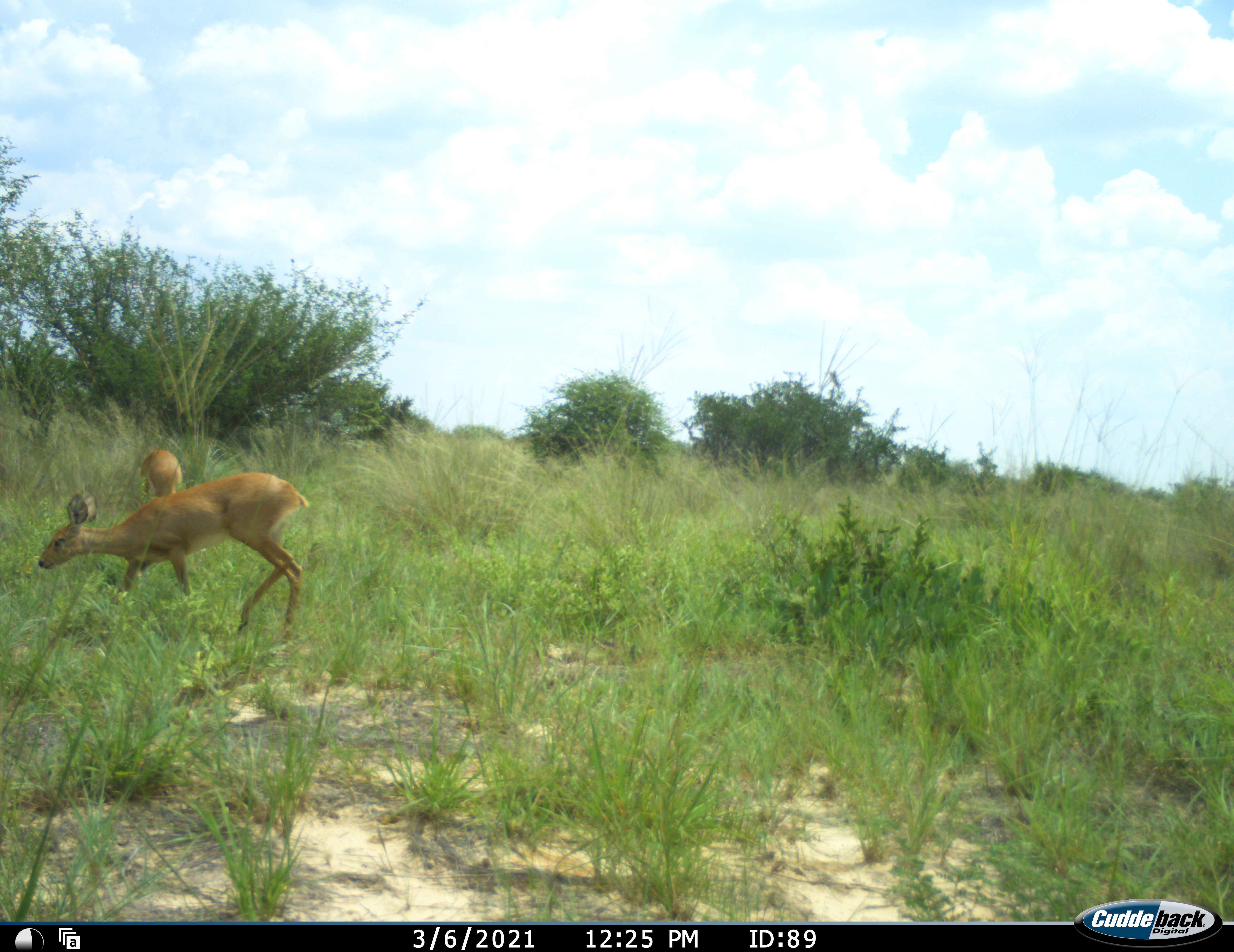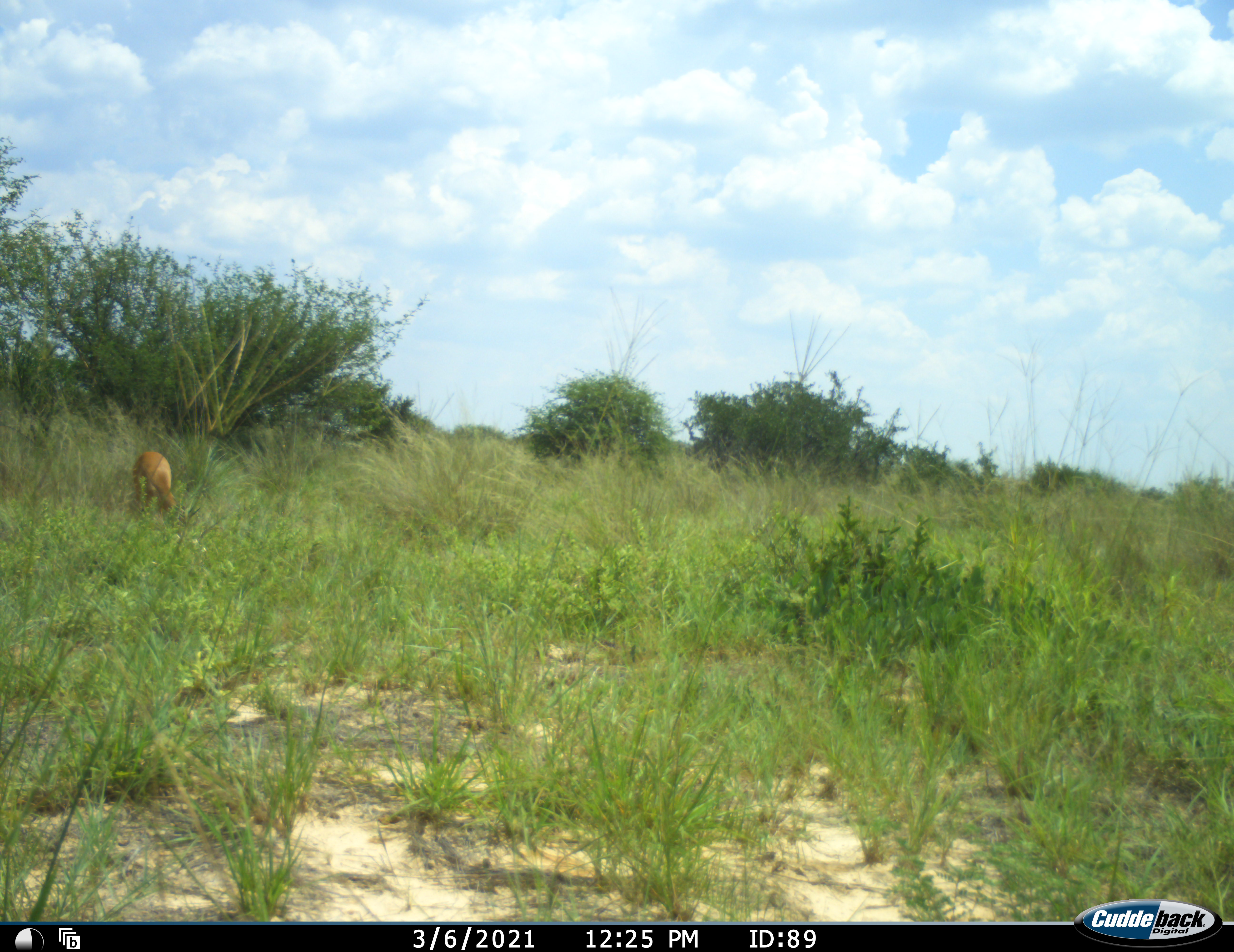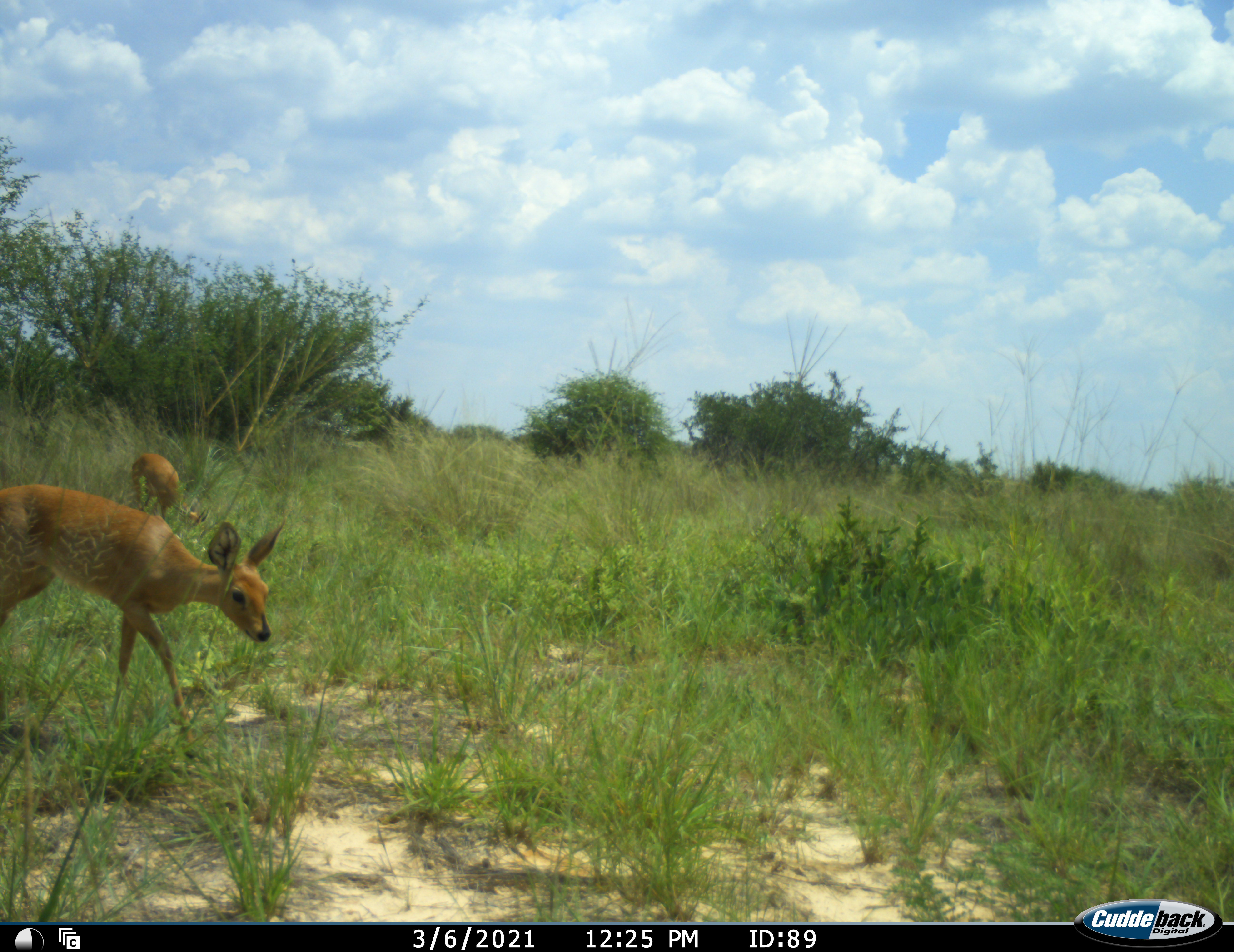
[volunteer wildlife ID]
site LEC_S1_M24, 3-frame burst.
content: unidentified animal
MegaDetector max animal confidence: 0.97